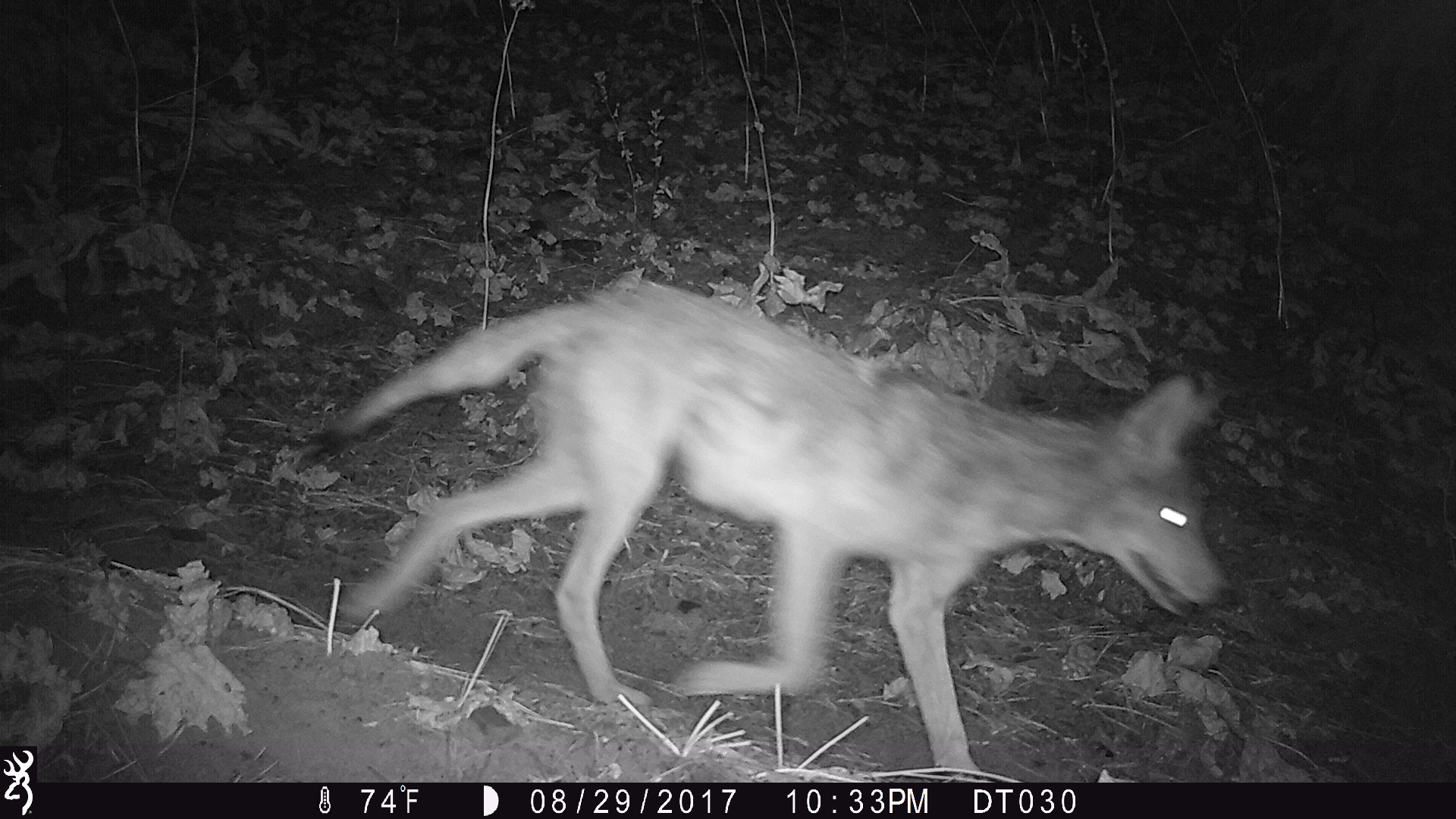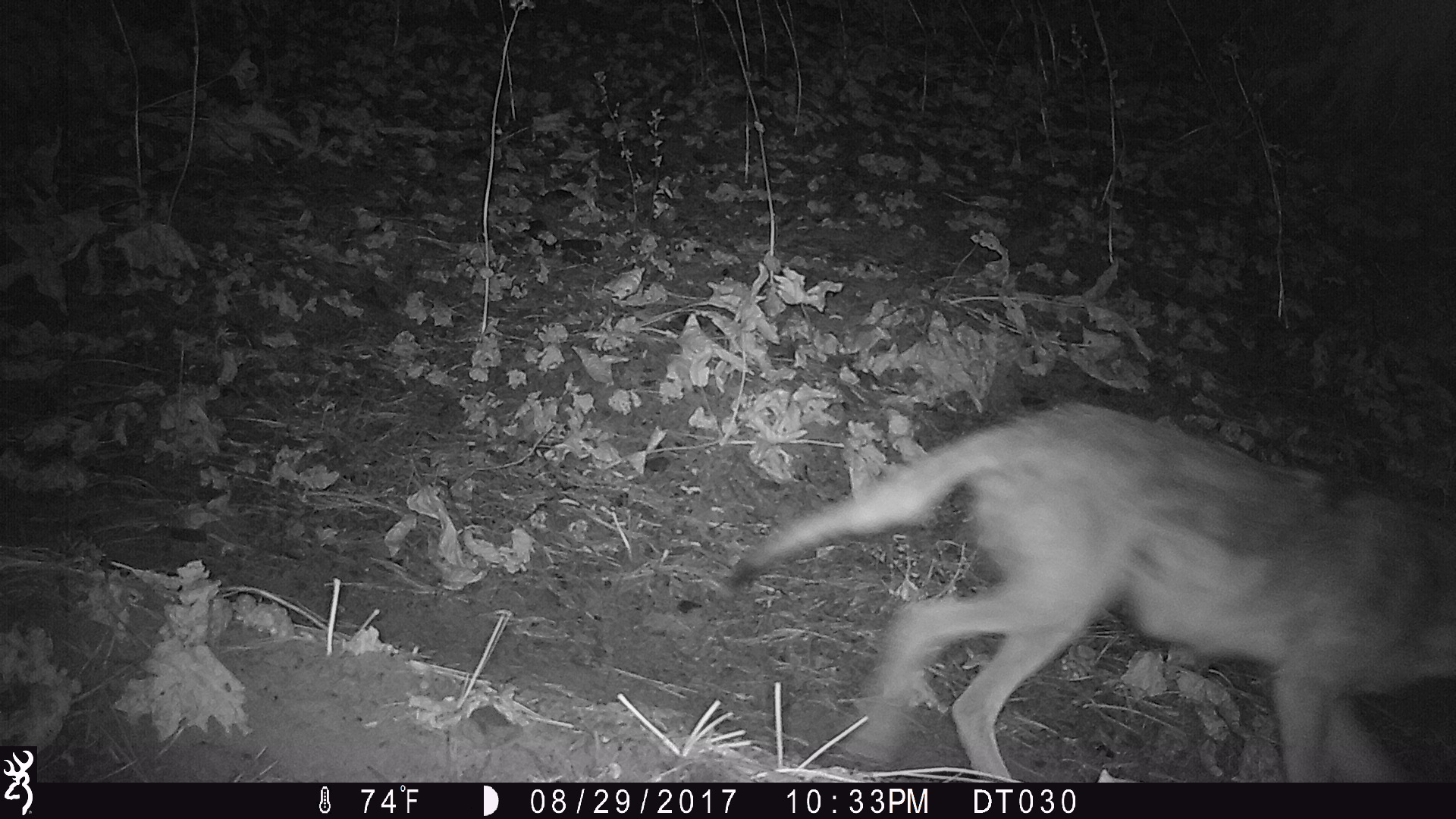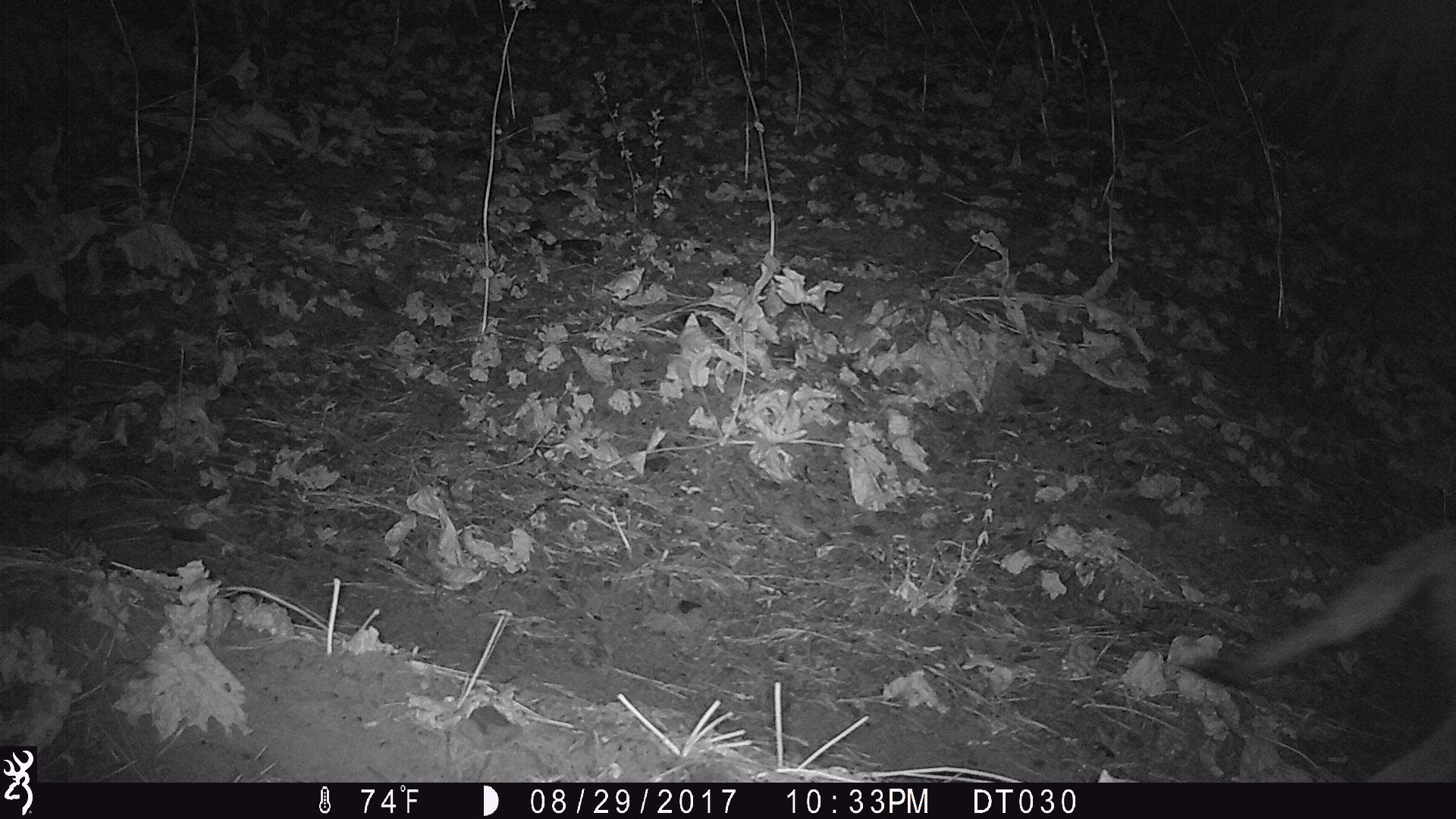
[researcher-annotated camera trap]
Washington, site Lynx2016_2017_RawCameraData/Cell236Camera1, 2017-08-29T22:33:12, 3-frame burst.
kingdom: Animalia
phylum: Chordata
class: Mammalia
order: Carnivora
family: Canidae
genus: Canis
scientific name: Canis latrans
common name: coyote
Canis latrans (coyote). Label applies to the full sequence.